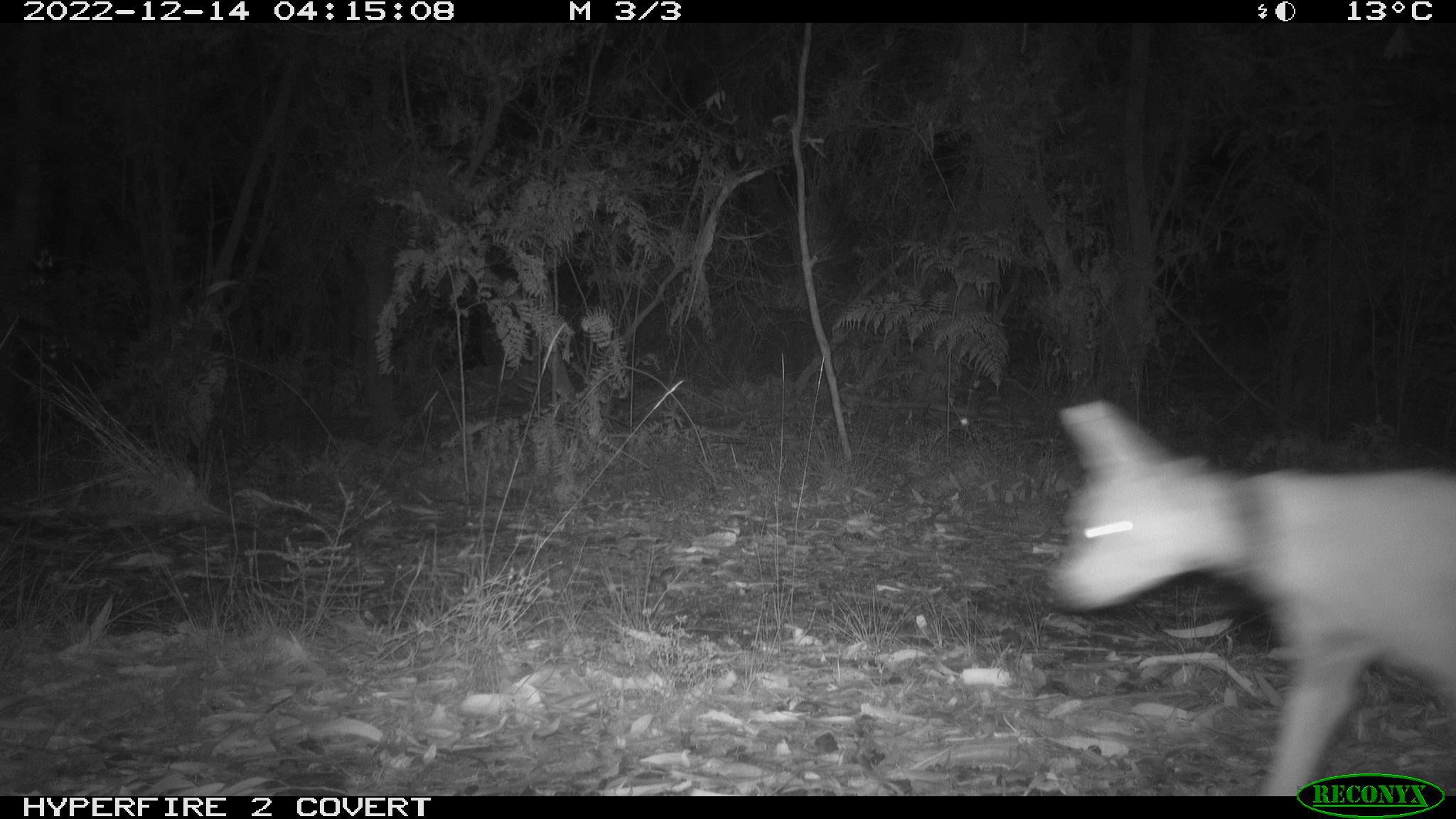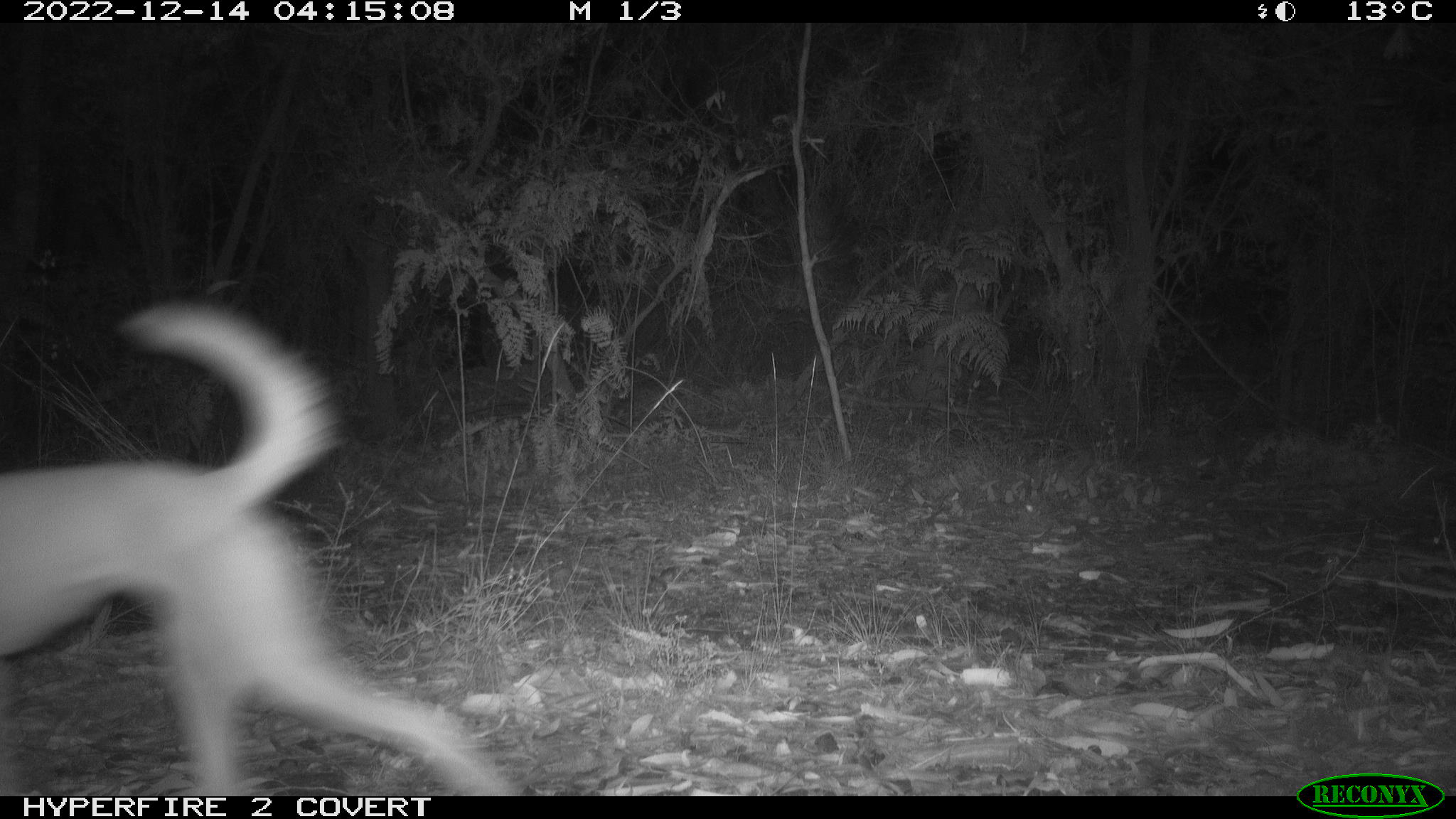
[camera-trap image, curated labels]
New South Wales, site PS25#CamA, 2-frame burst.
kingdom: Animalia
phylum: Chordata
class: Mammalia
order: Carnivora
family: Canidae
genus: Canis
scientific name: Canis familiaris dingo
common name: dingo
Dingo (Canis familiaris dingo).